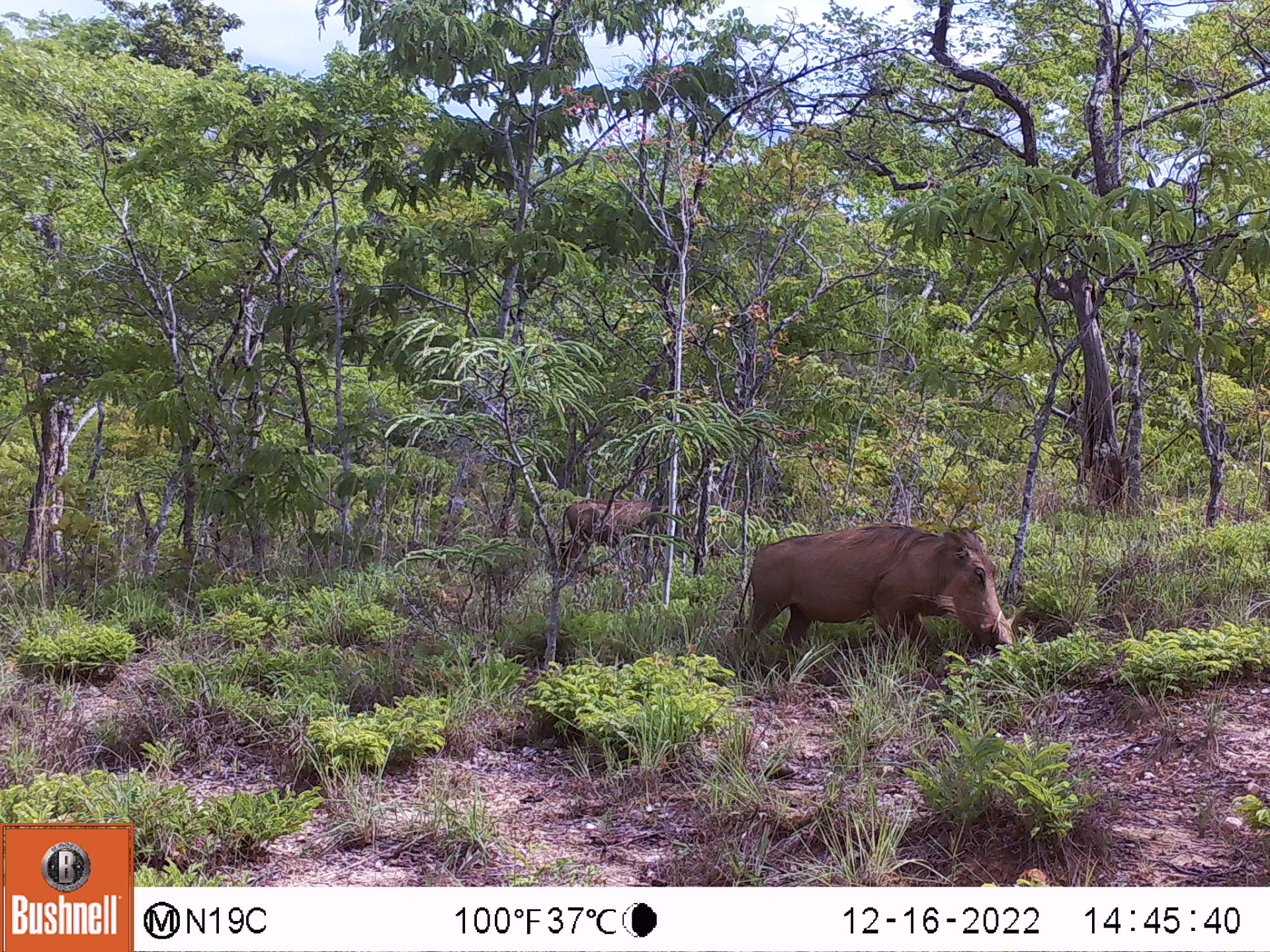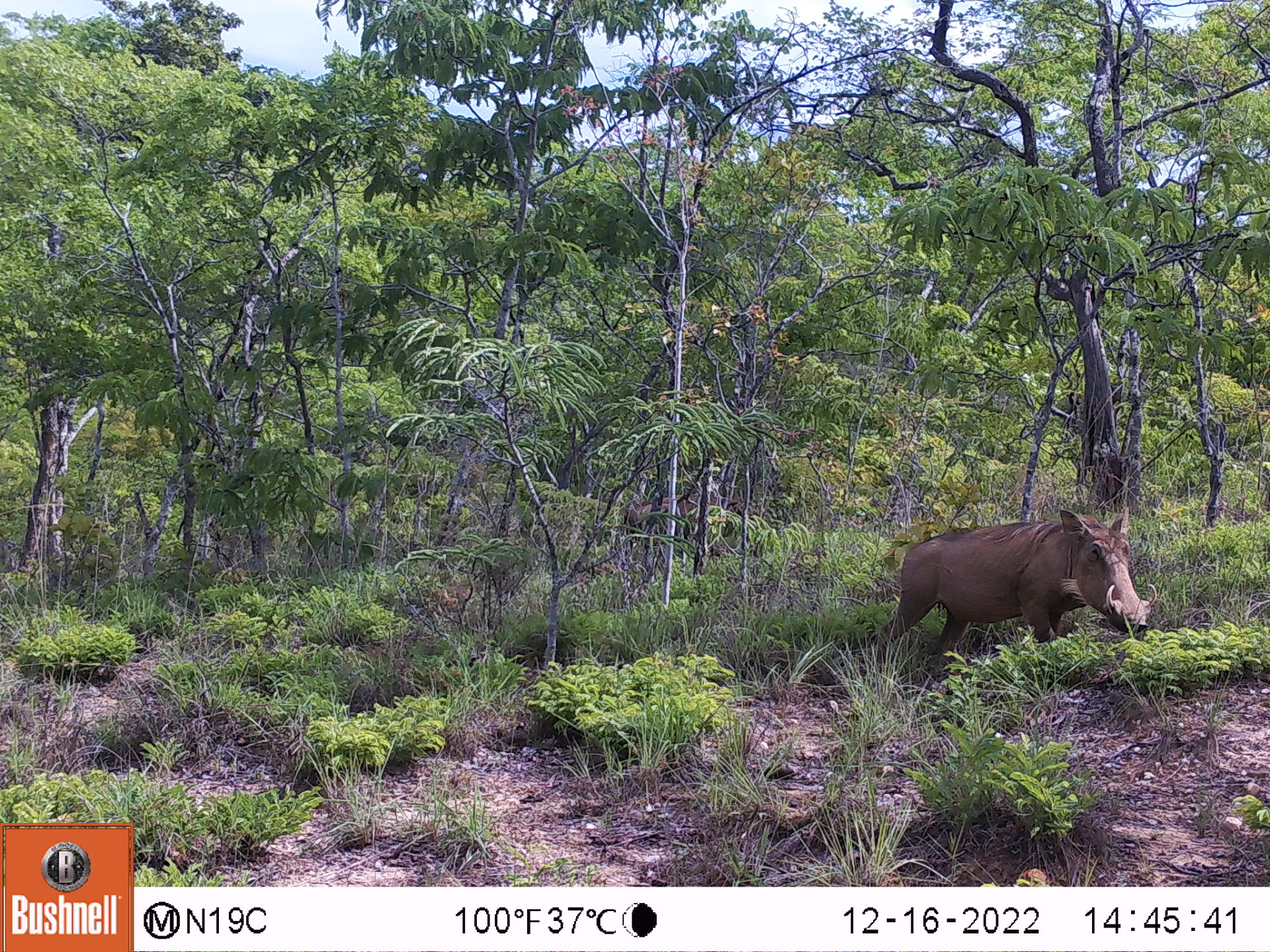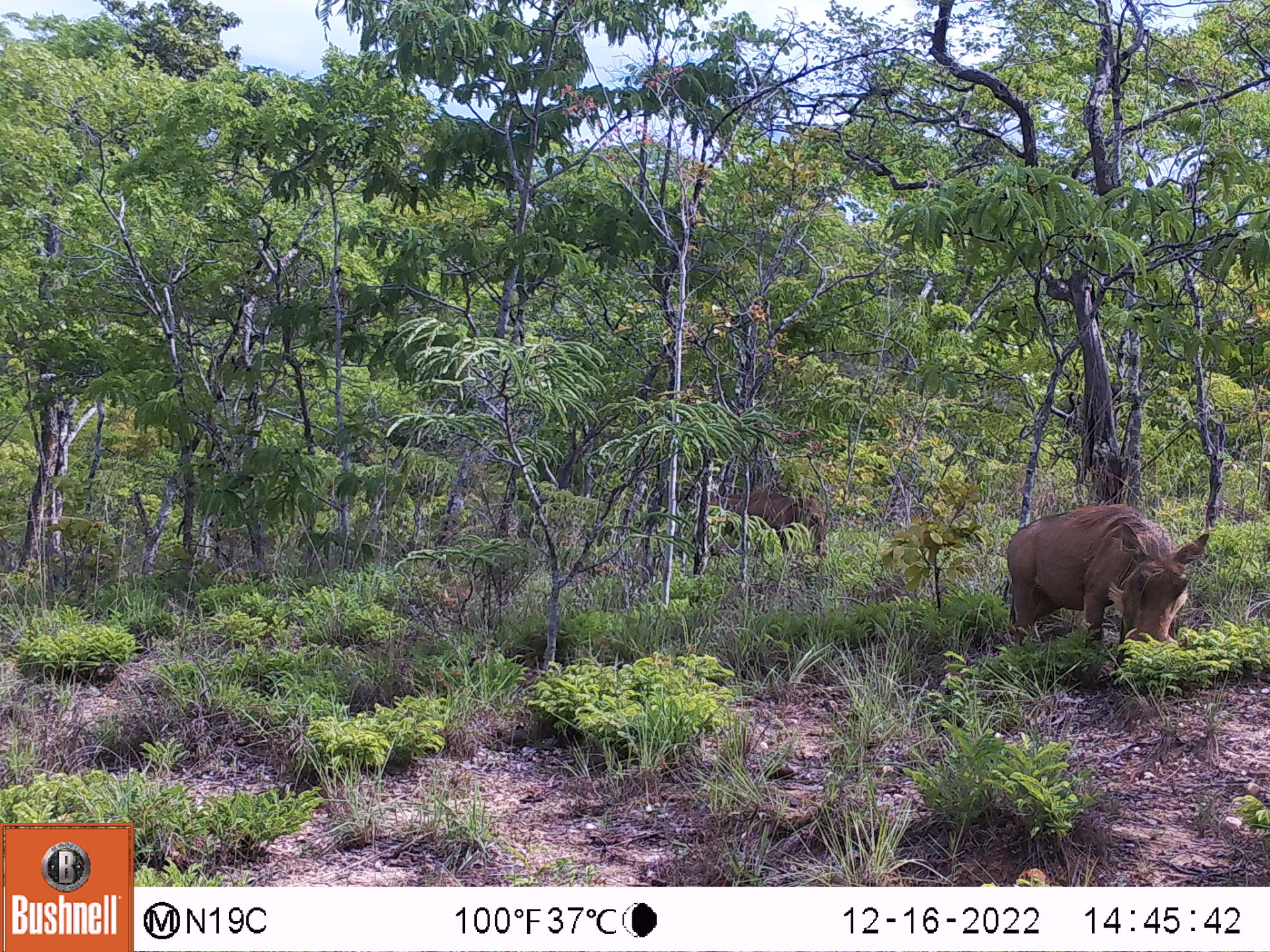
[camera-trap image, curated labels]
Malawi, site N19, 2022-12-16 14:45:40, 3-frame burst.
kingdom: Animalia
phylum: Chordata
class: Mammalia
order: Artiodactyla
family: Suidae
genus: Phacochoerus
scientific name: Phacochoerus africanus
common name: common warthog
Common warthog (Phacochoerus africanus), count 2.